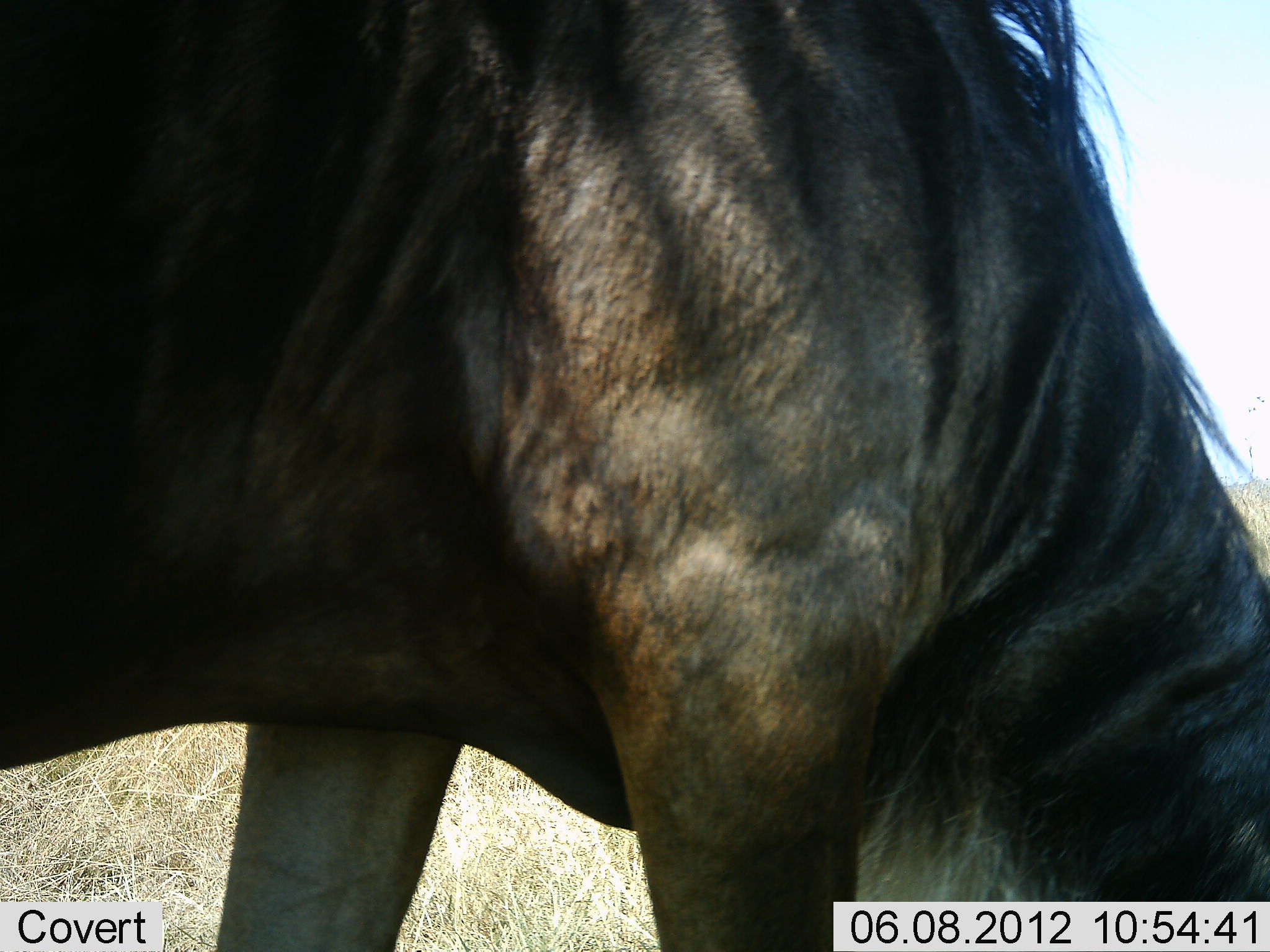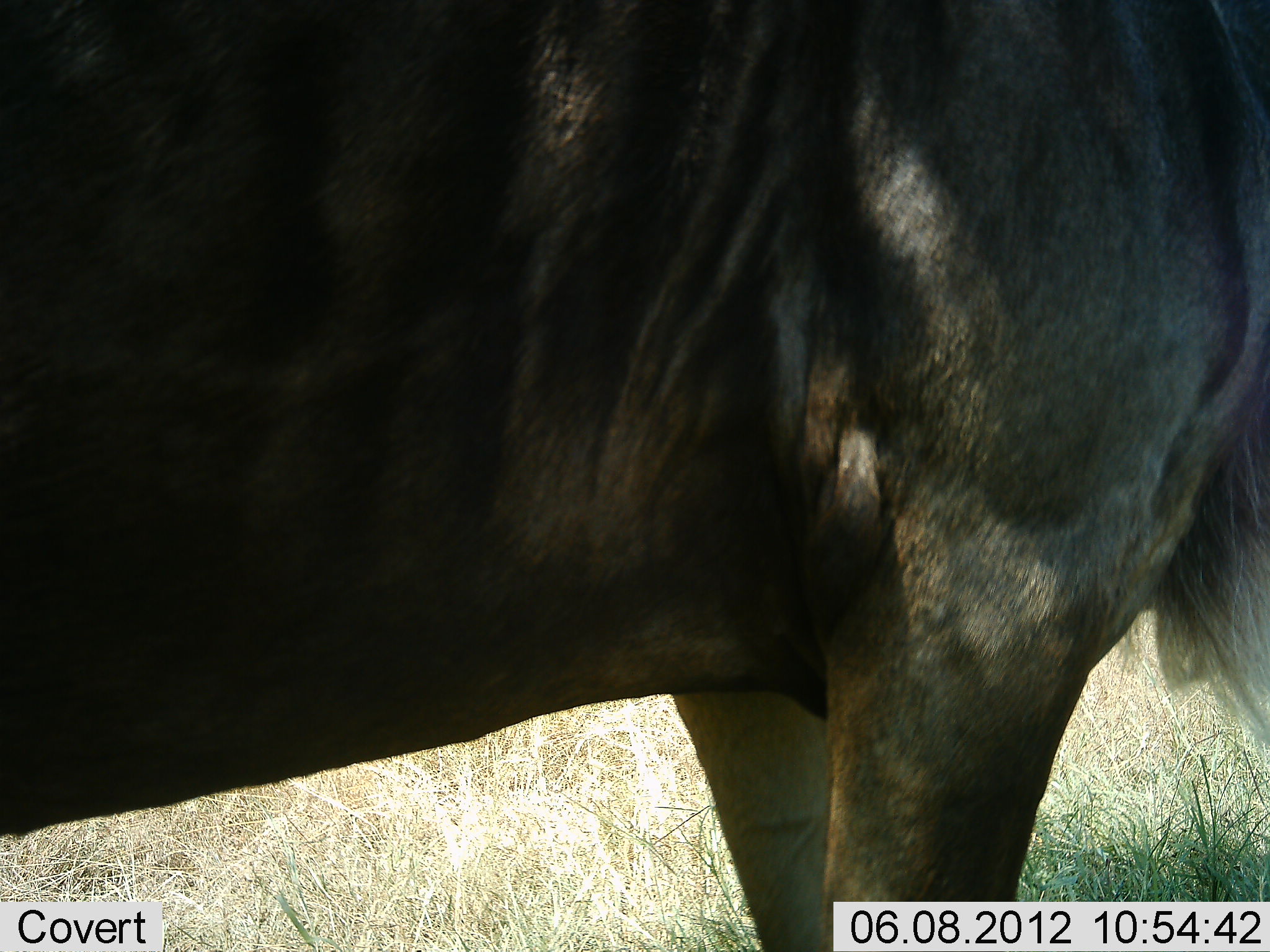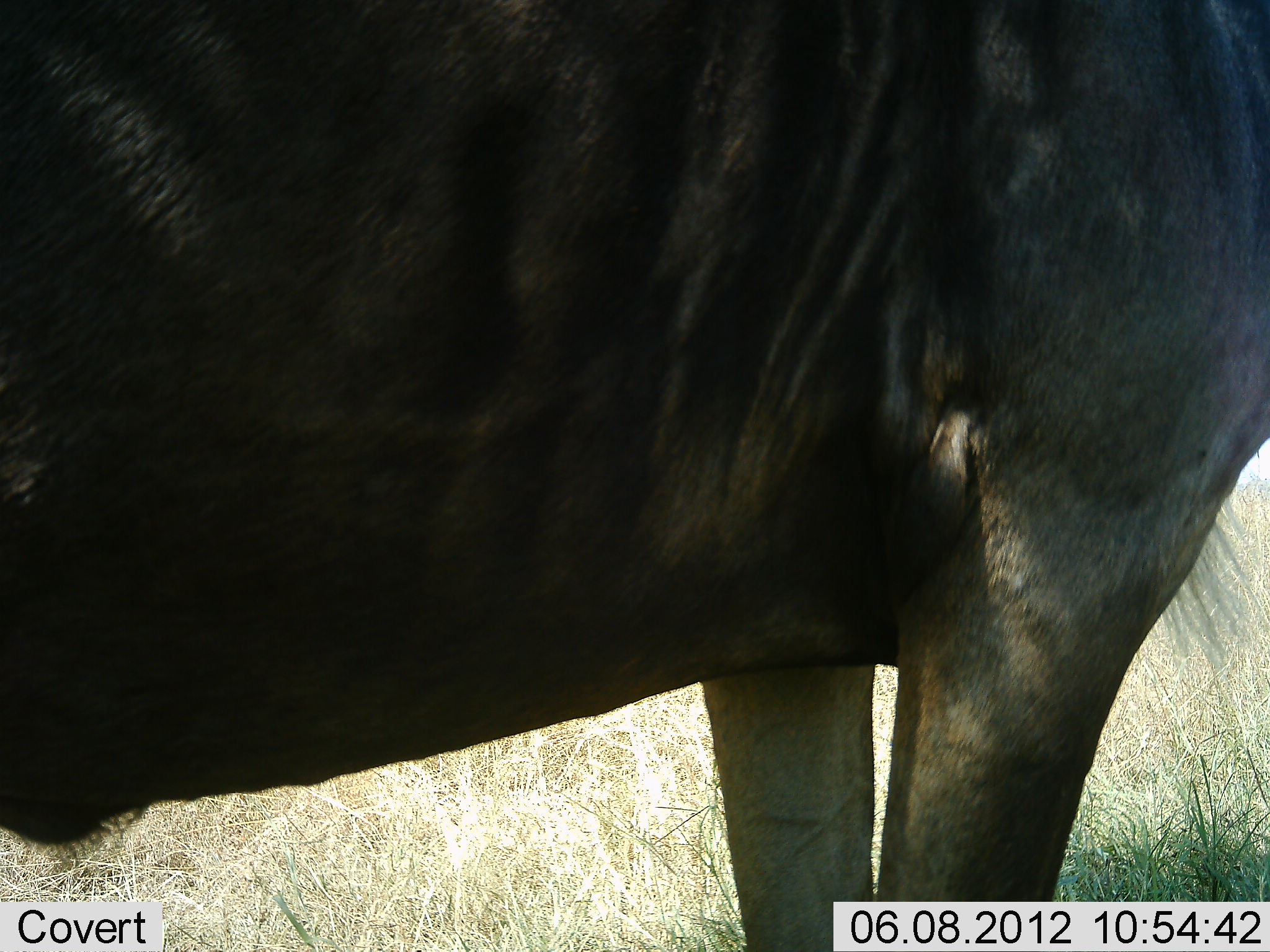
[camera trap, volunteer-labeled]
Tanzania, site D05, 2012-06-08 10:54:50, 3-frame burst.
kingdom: Animalia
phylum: Chordata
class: Mammalia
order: Artiodactyla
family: Bovidae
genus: Connochaetes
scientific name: Connochaetes taurinus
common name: blue wildebeest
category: wildebeest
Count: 1.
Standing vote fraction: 70%.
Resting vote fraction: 0%.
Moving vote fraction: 10%.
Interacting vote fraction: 0%.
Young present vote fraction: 0%.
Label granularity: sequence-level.